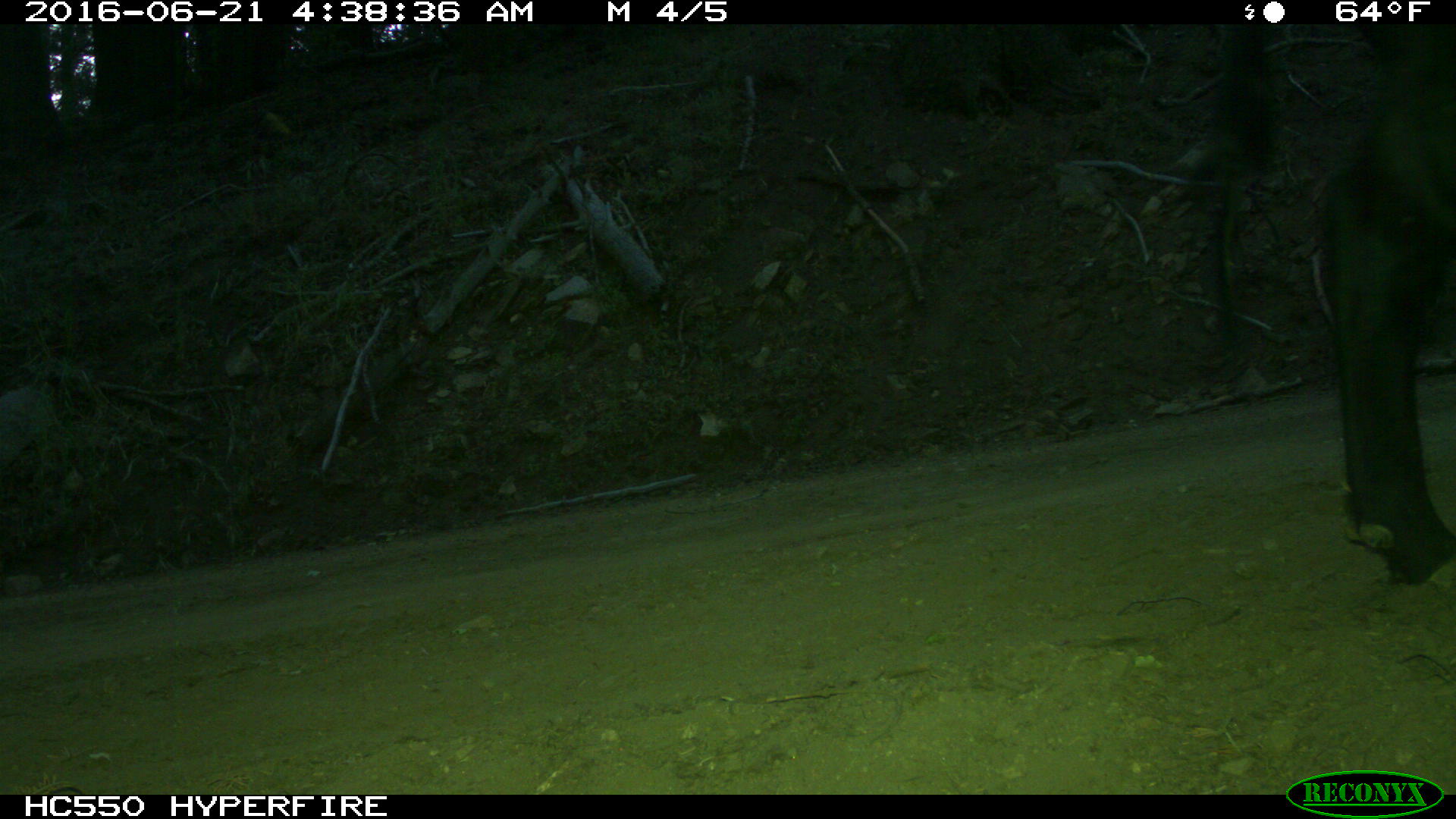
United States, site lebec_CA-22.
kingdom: Animalia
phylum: Chordata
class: Mammalia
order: Artiodactyla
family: Bovidae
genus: Bos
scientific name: Bos taurus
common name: domestic cow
Bos taurus (domestic cow).